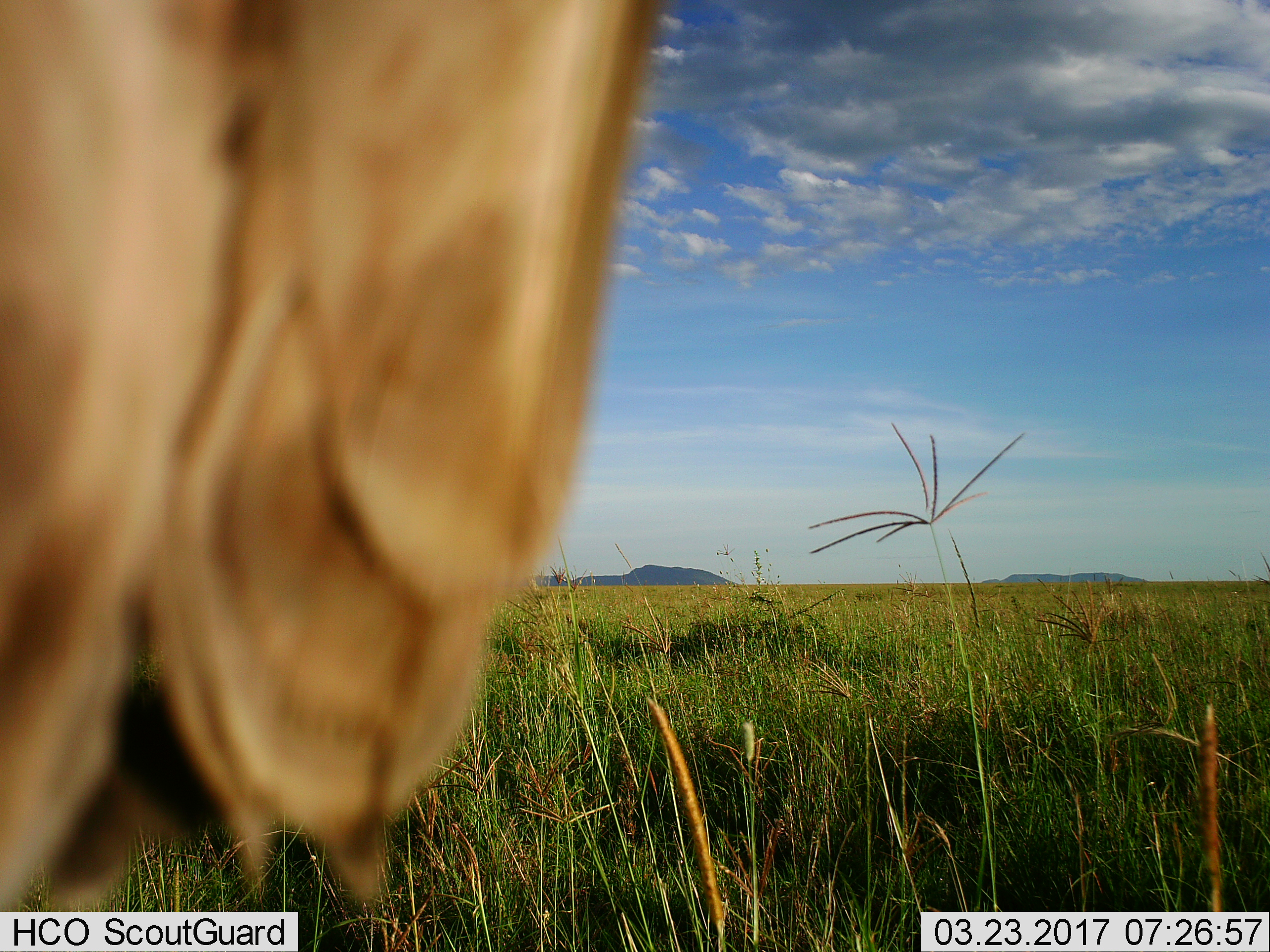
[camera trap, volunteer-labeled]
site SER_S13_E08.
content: unidentified animal